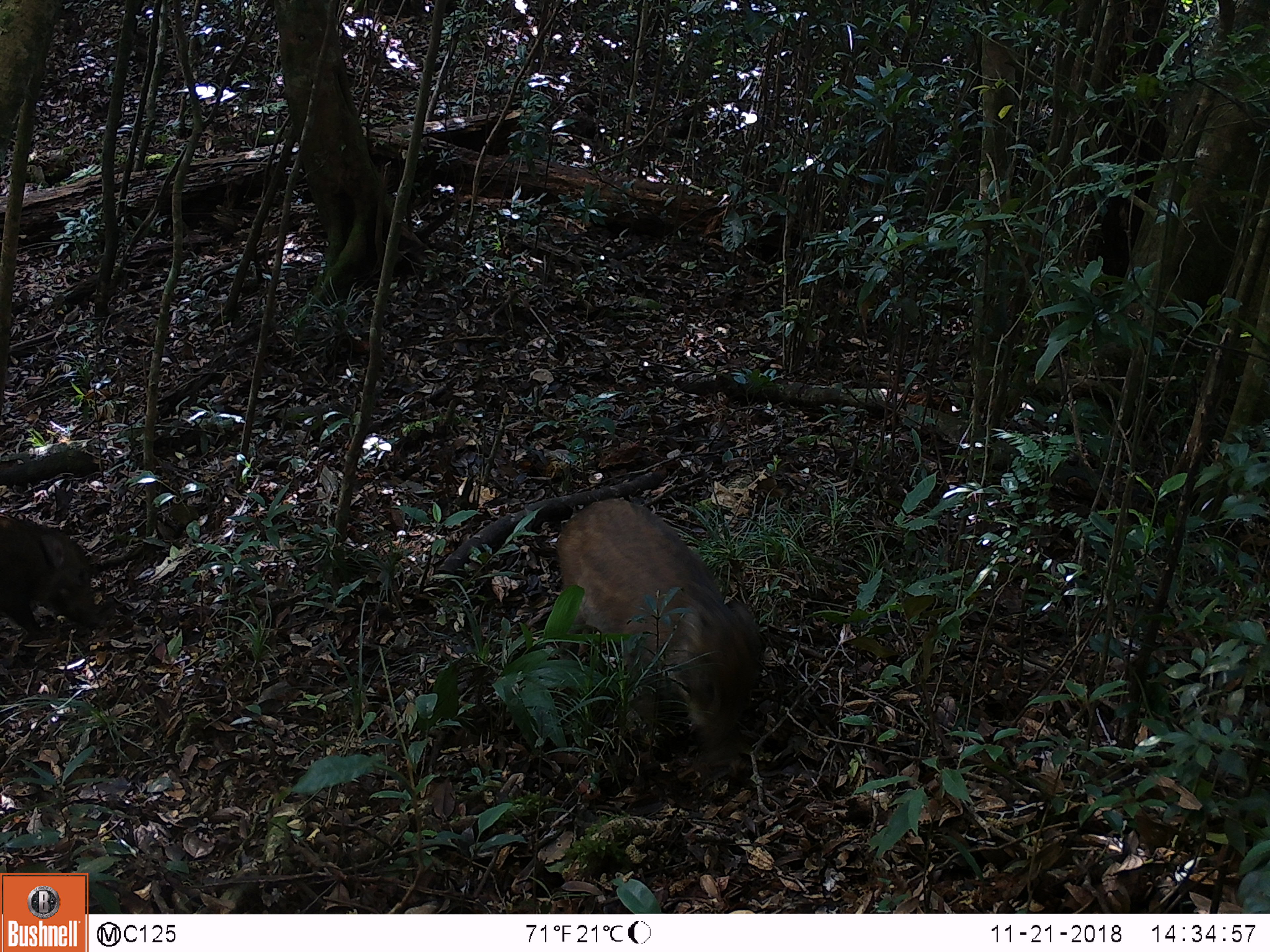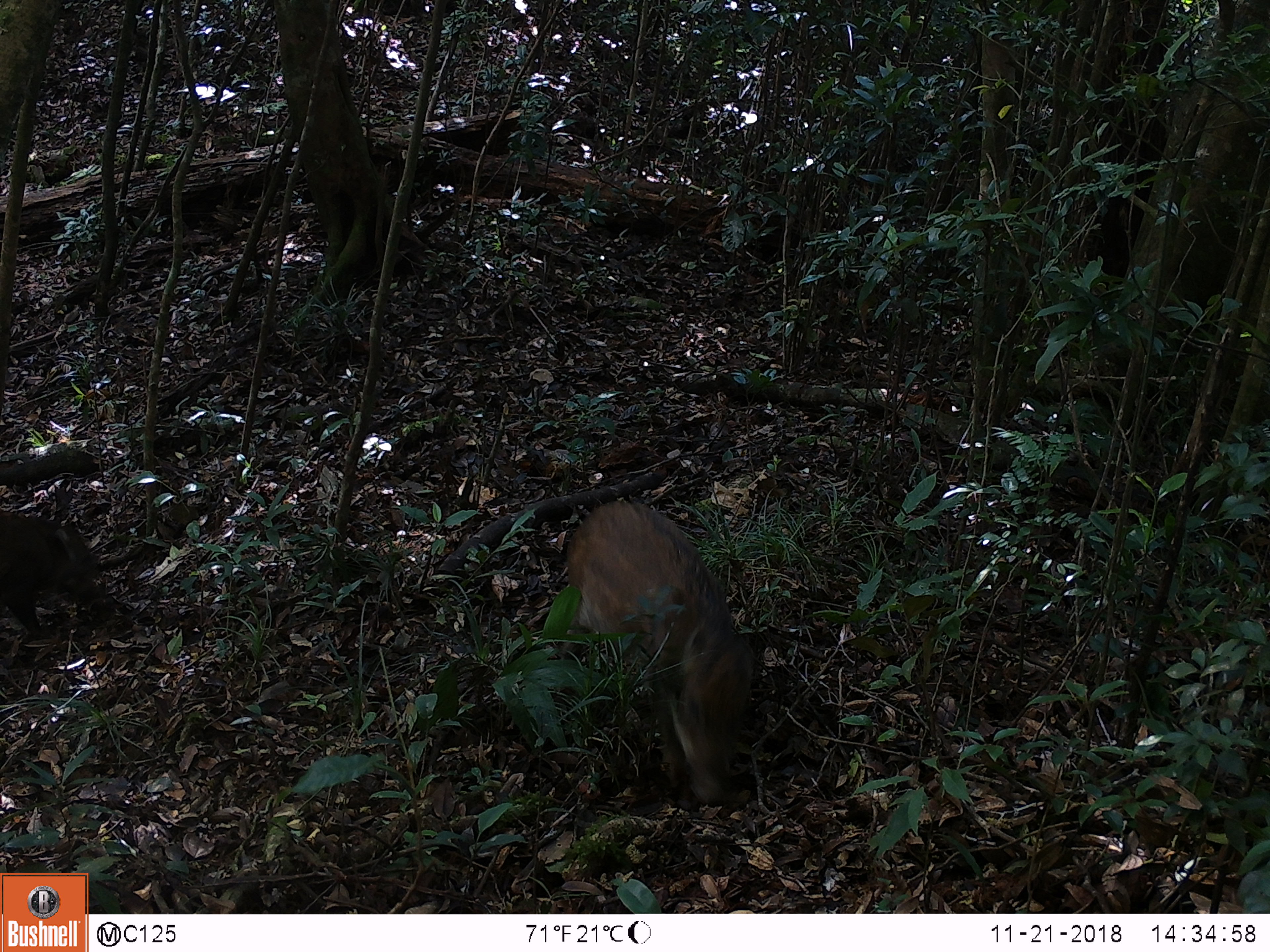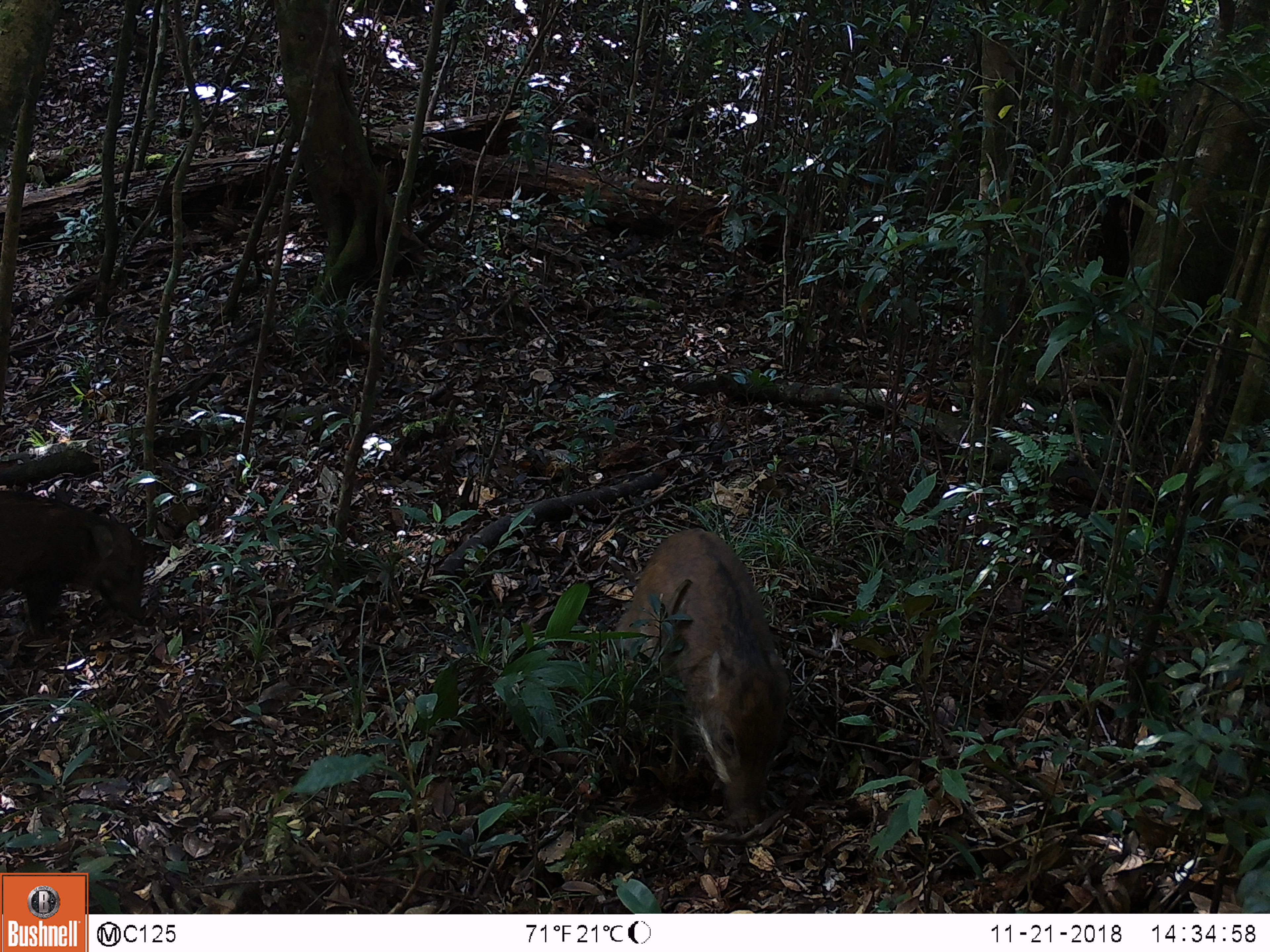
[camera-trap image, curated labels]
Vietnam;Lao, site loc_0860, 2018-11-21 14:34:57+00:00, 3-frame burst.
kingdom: Animalia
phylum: Chordata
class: Mammalia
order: Artiodactyla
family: Suidae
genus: Sus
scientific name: Sus scrofa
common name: eurasian wild pig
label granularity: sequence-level